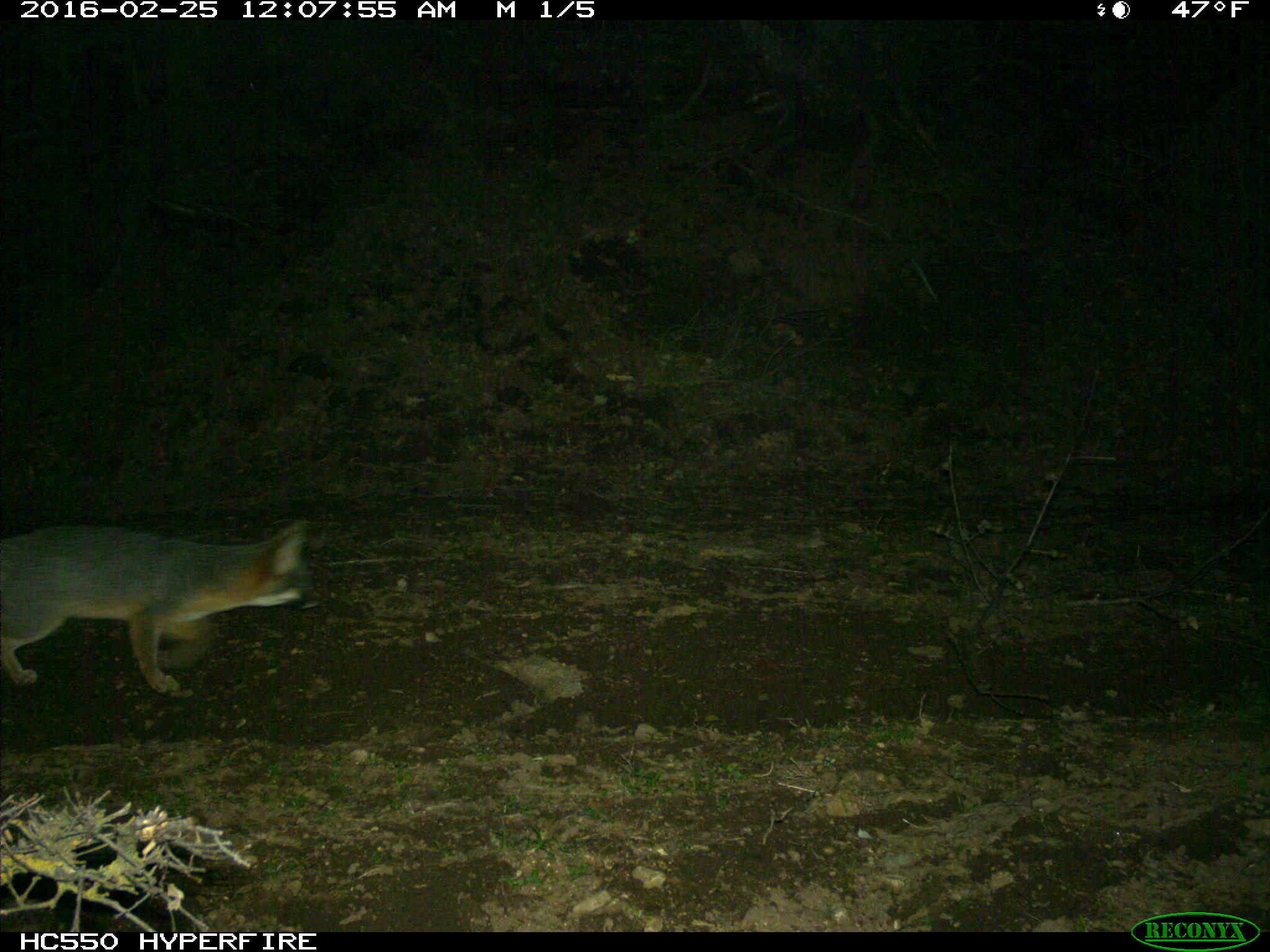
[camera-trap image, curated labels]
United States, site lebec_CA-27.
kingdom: Animalia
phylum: Chordata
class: Mammalia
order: Carnivora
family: Canidae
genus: Urocyon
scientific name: Urocyon cinereoargenteus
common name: gray fox